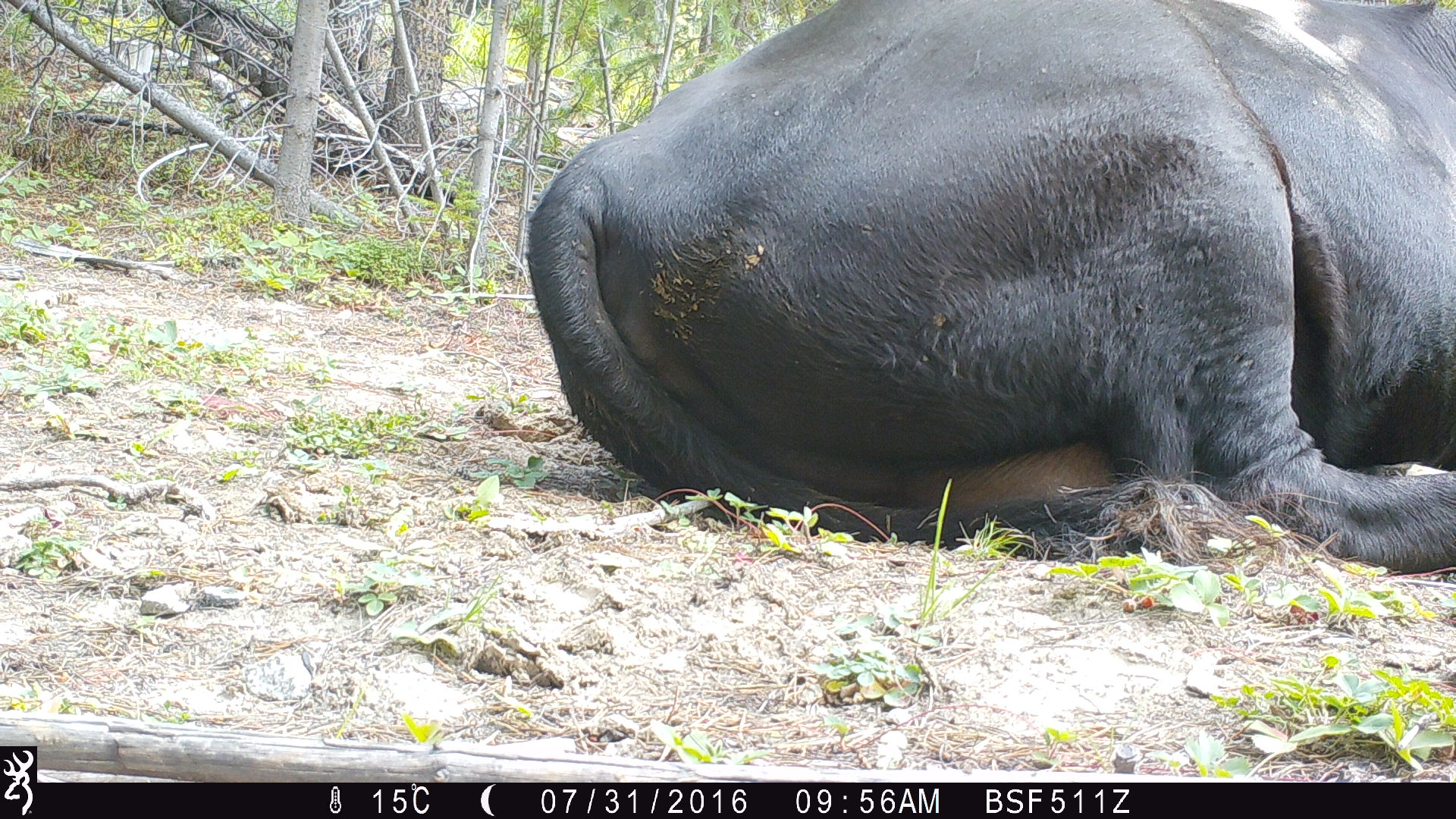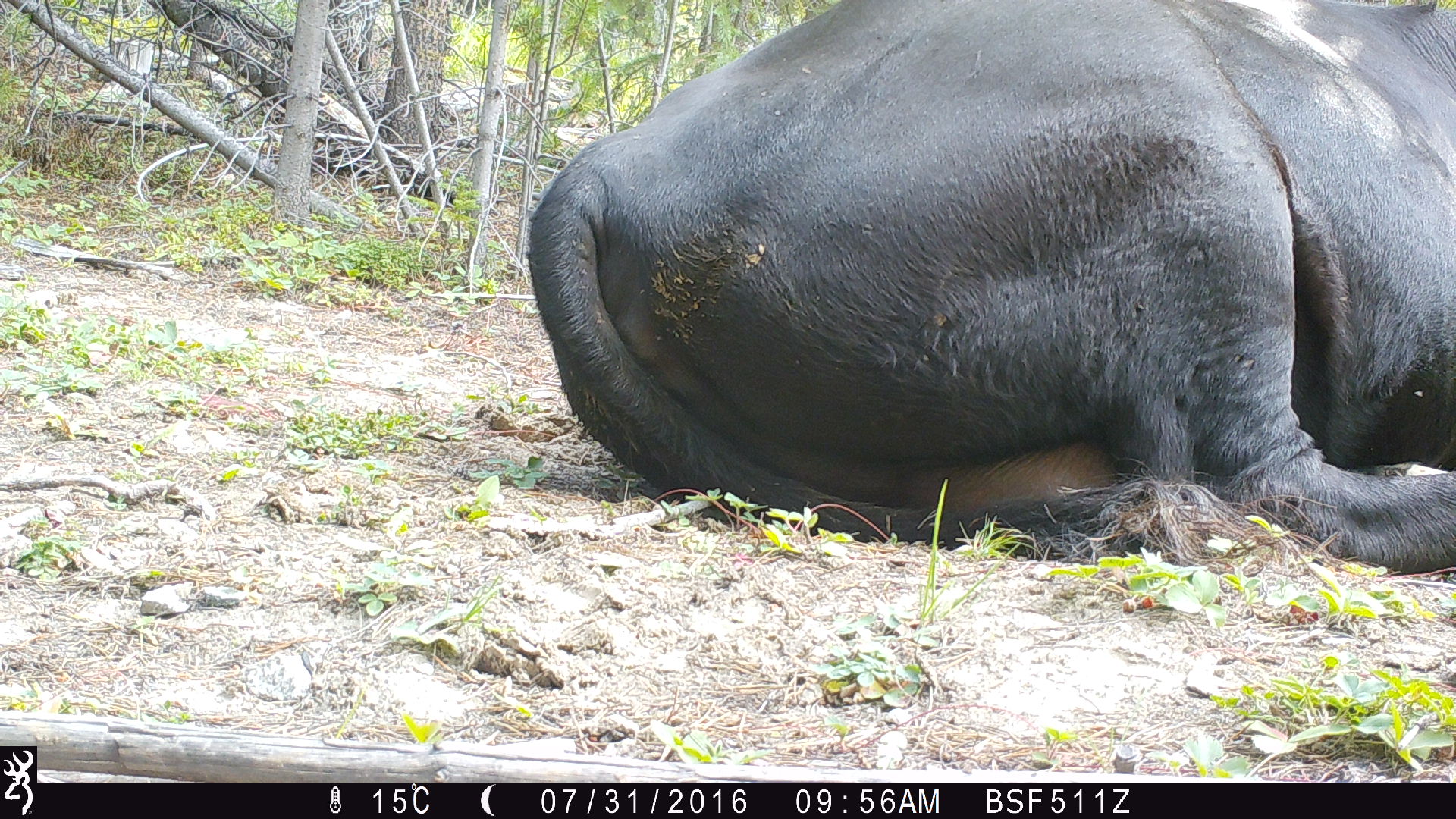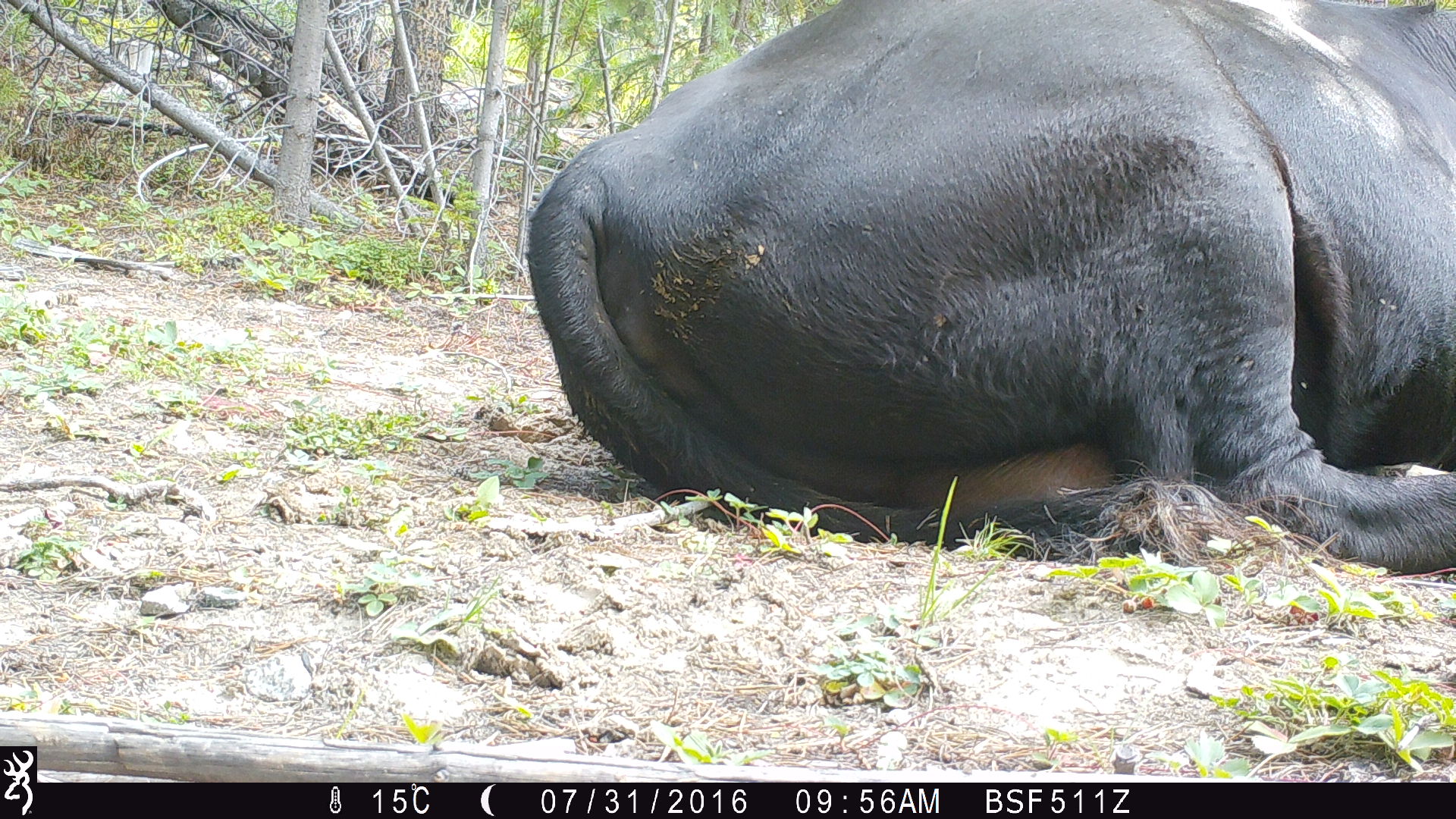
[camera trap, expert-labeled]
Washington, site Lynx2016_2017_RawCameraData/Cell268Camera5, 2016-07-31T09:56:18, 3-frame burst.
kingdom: Animalia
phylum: Chordata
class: Mammalia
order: Artiodactyla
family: Bovidae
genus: Bos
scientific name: Bos taurus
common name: domestic cattle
Domestic cattle (Bos taurus). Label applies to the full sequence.